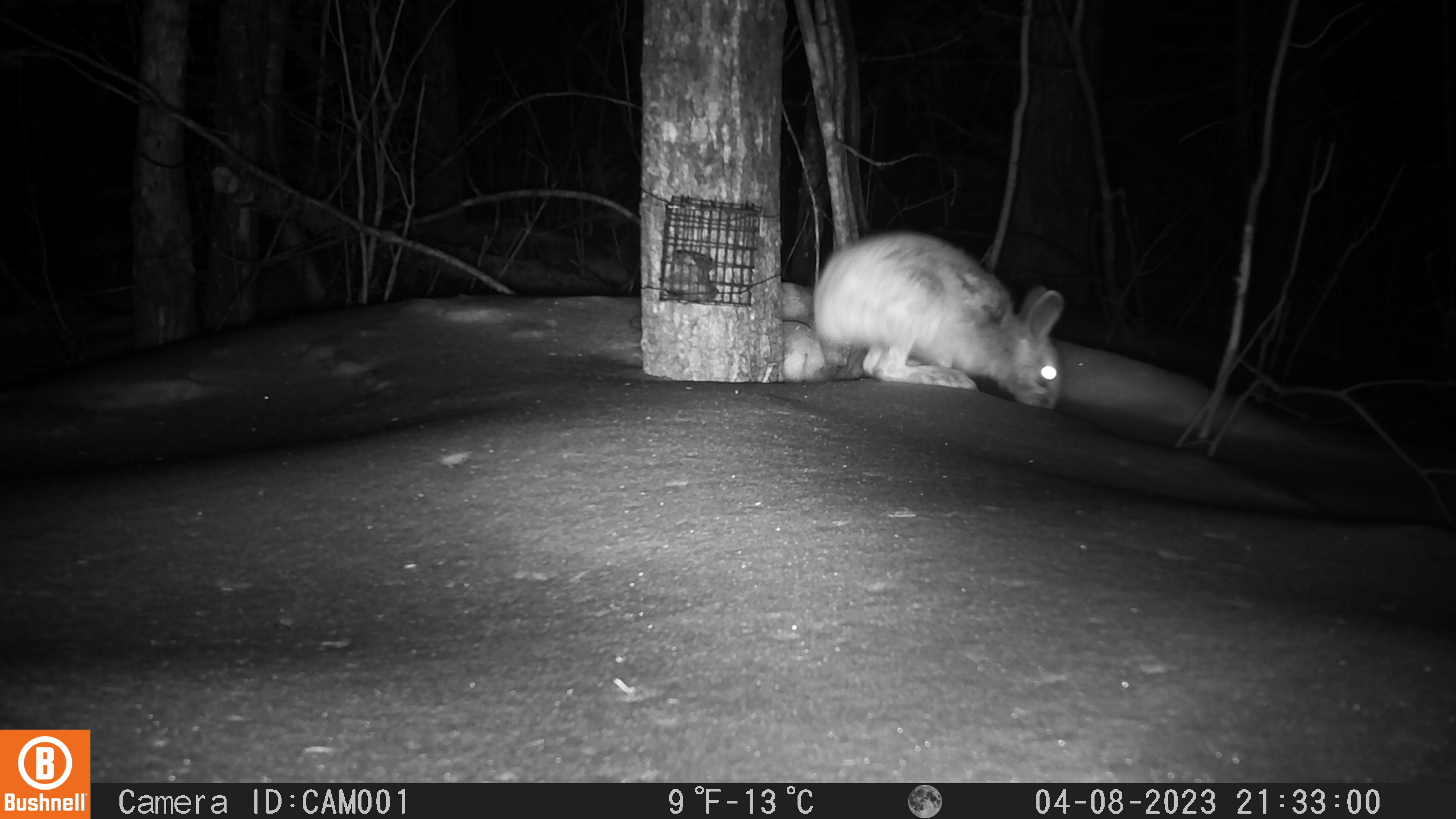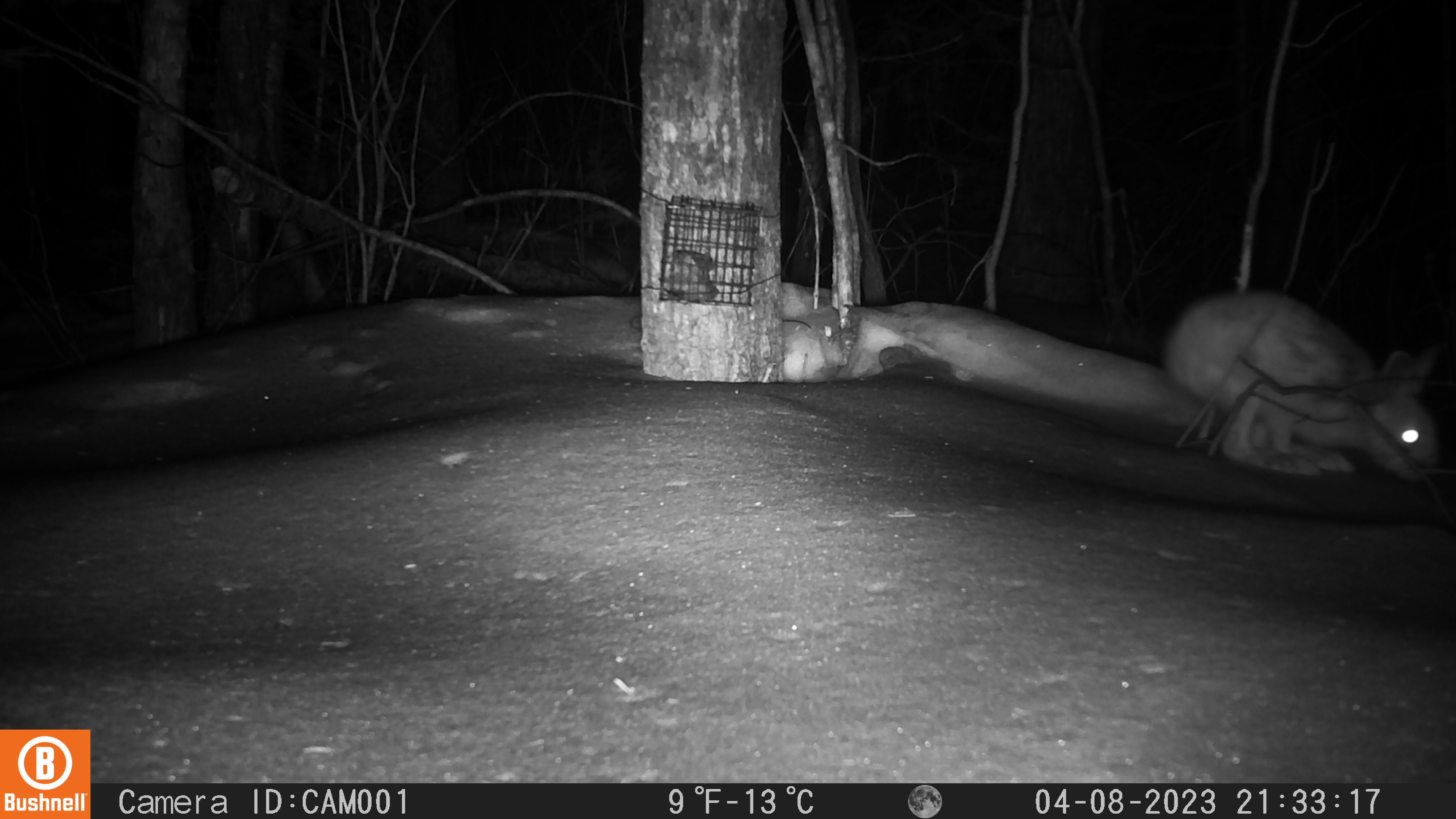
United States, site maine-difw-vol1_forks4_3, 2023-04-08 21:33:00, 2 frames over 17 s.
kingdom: Animalia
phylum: Chordata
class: Mammalia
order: Lagomorpha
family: Leporidae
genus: Lepus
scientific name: Lepus americanus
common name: snowshoe hare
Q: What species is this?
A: Snowshoe hare (Lepus americanus).